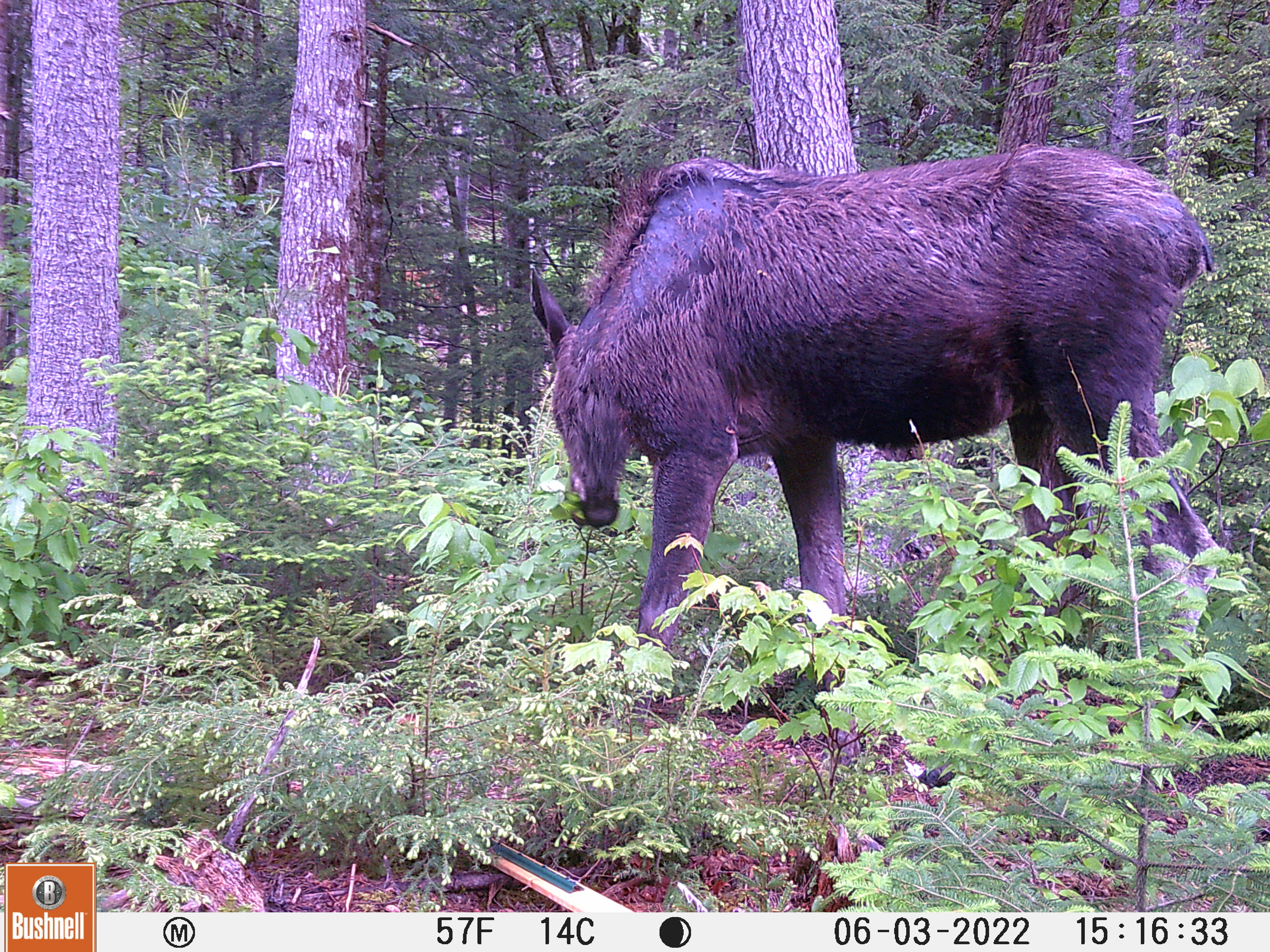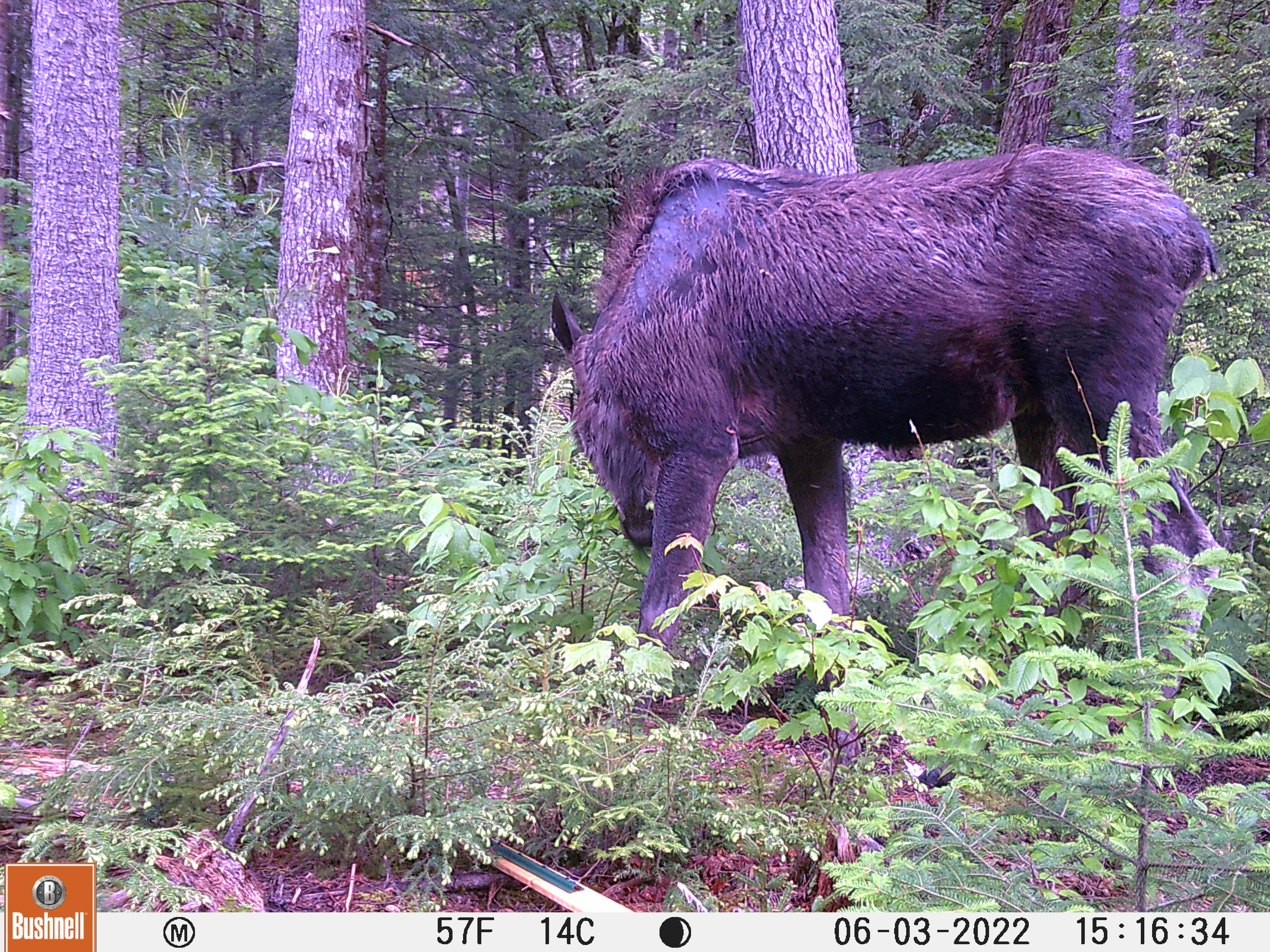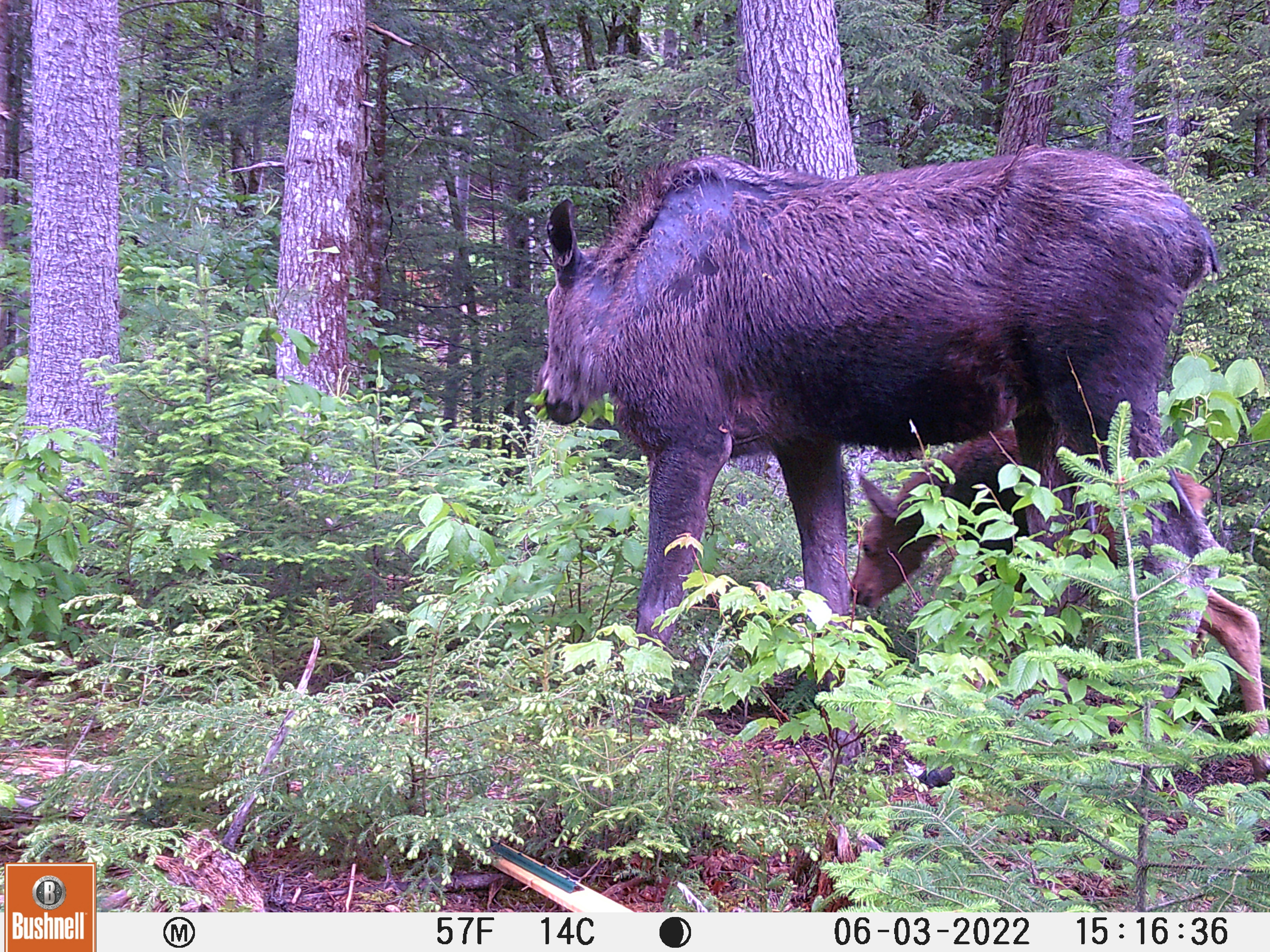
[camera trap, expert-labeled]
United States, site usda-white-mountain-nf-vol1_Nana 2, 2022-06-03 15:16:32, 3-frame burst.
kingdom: Animalia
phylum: Chordata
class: Mammalia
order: Artiodactyla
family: Cervidae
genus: Alces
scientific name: Alces alces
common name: moose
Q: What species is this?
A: Moose (Alces alces).